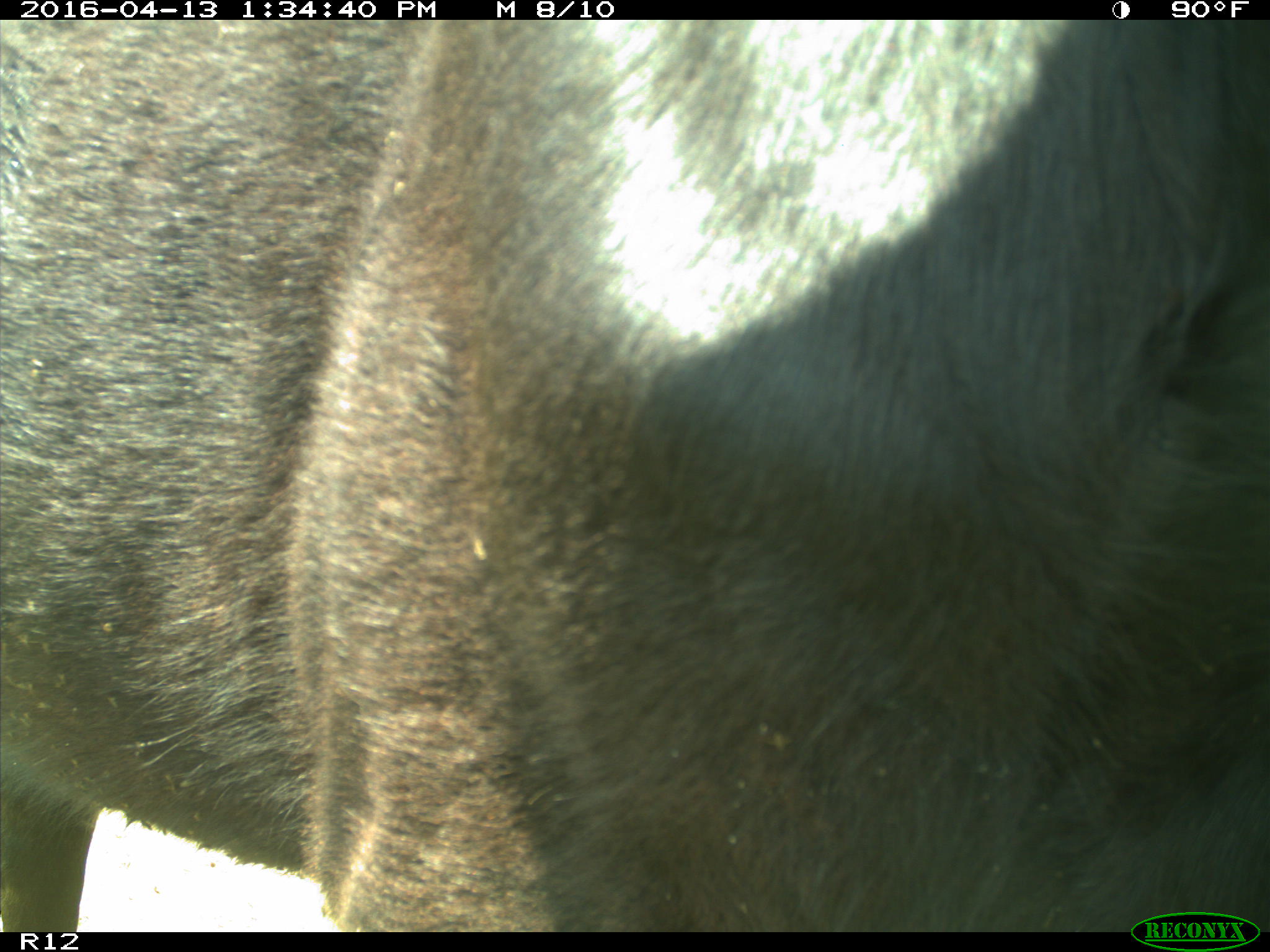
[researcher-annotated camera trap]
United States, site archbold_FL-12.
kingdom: Animalia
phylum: Chordata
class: Mammalia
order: Artiodactyla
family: Bovidae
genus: Bos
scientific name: Bos taurus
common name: domestic cow